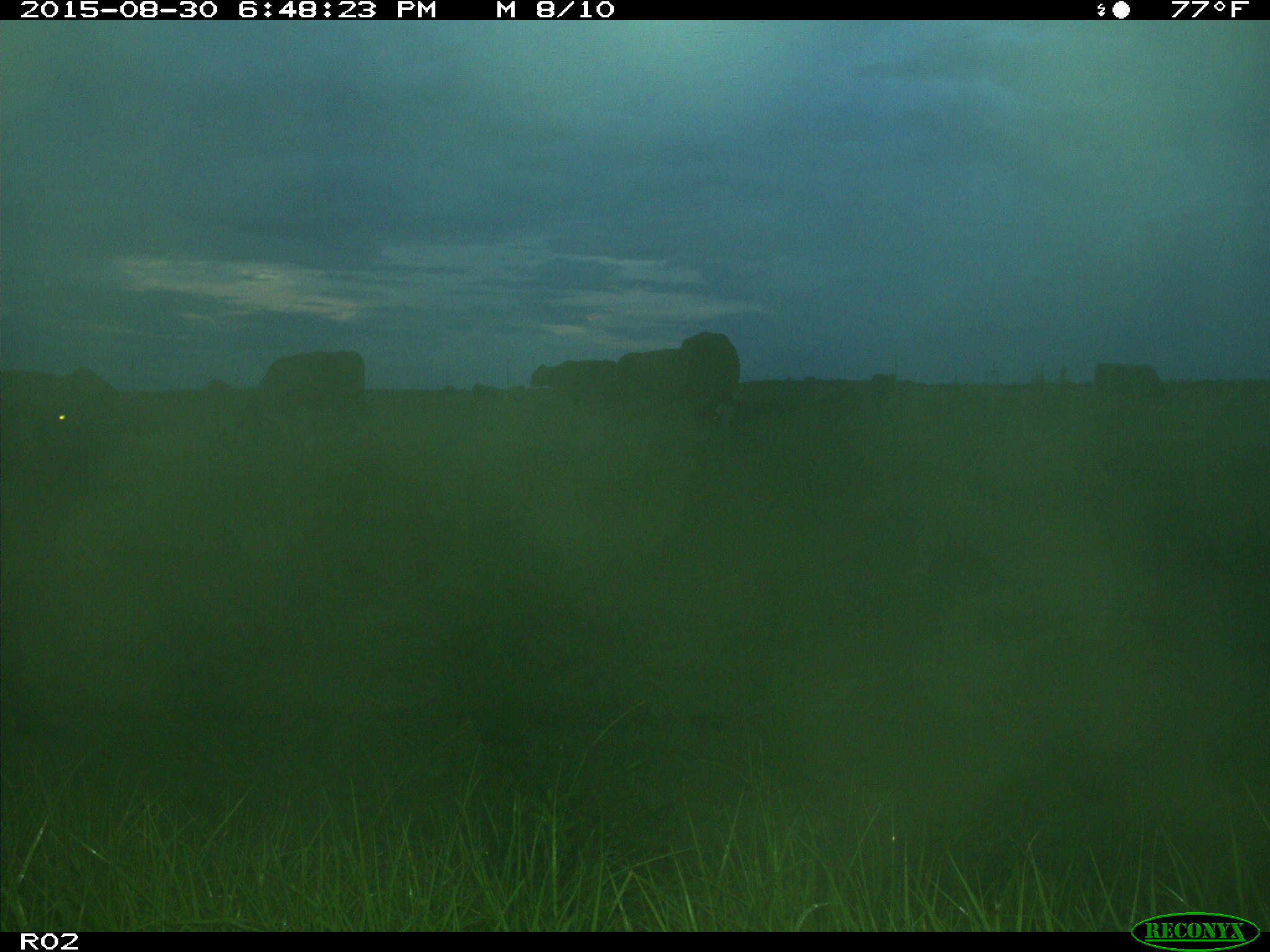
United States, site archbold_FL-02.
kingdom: Animalia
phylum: Chordata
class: Mammalia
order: Artiodactyla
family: Bovidae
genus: Bos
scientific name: Bos taurus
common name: domestic cow